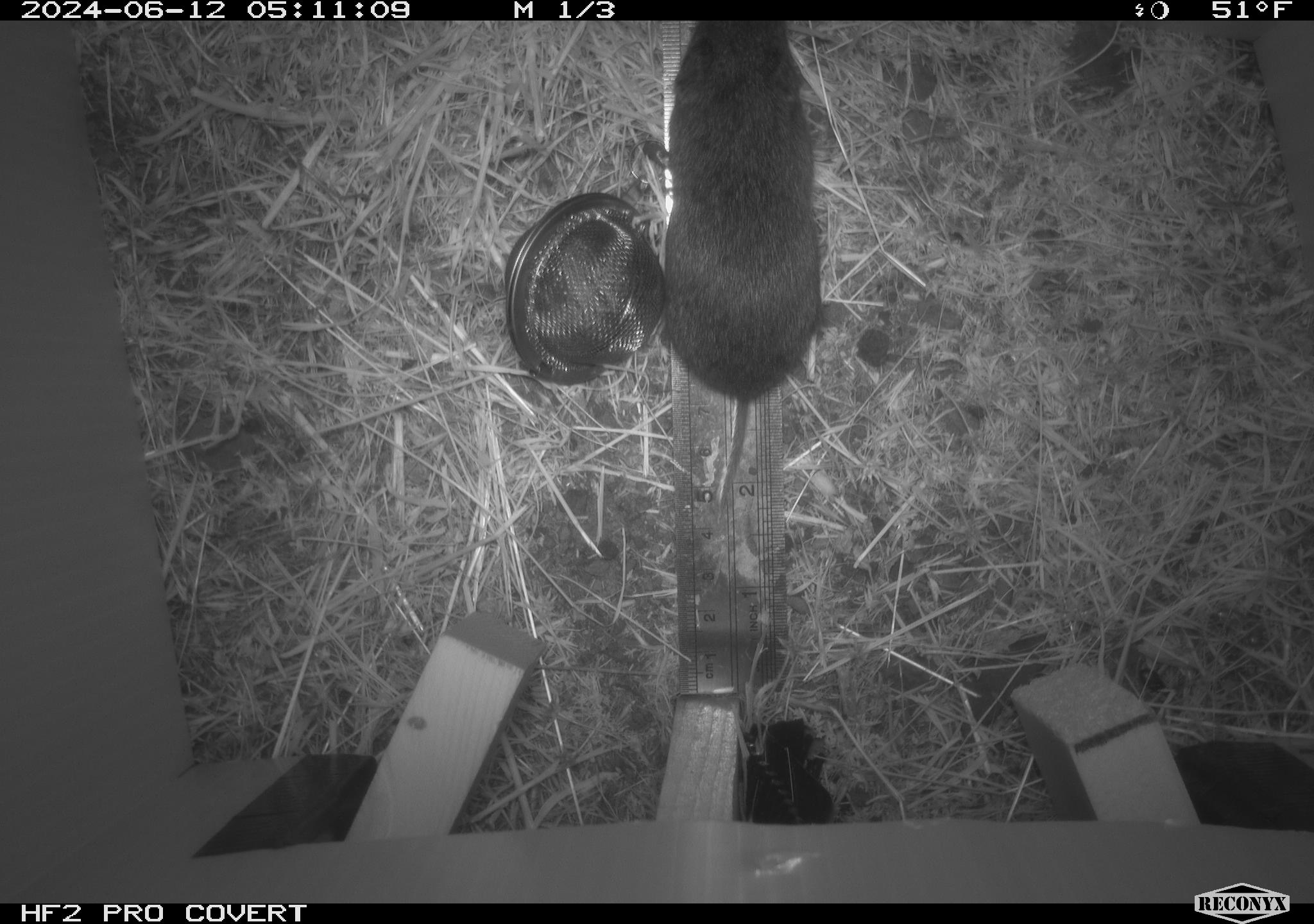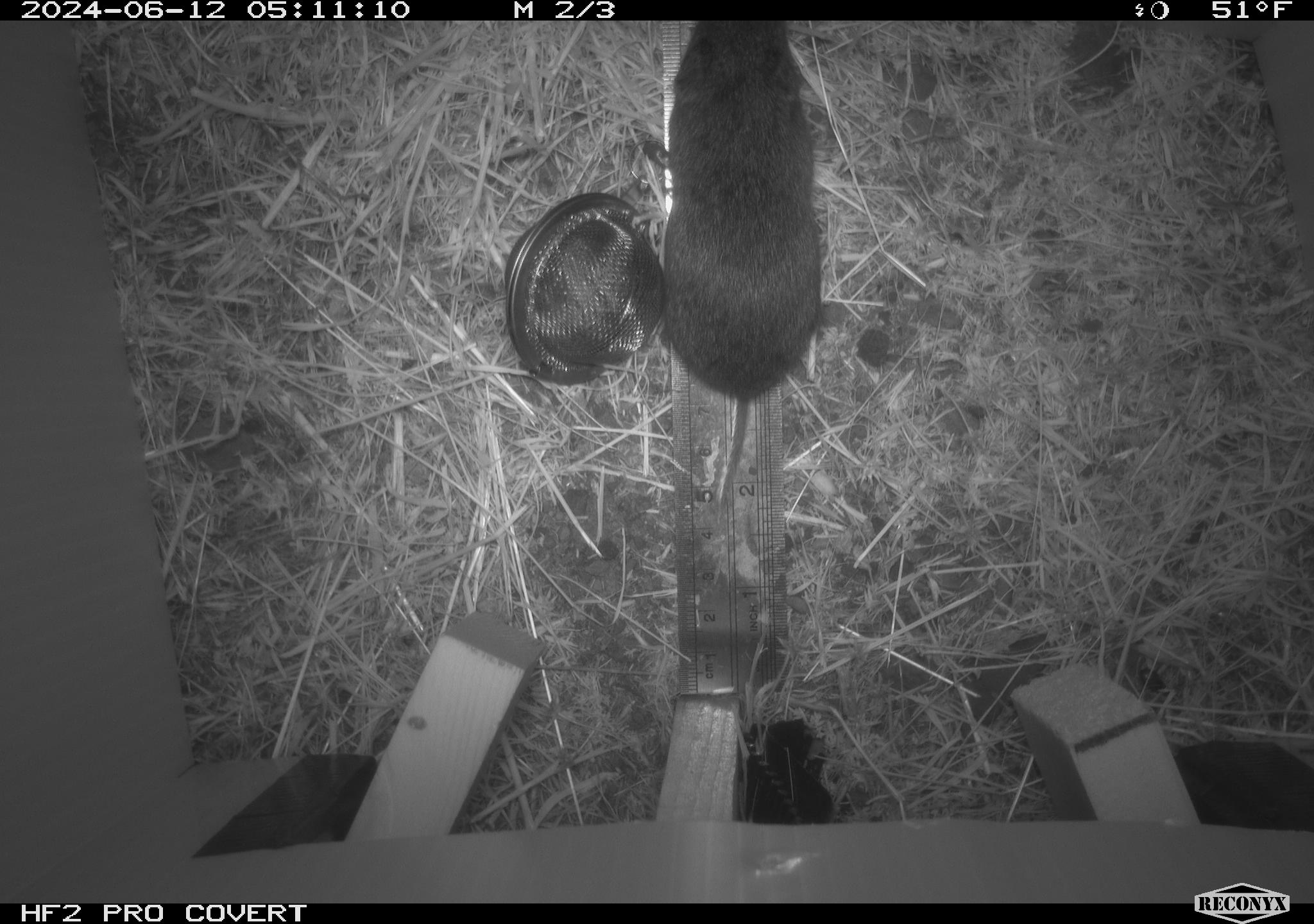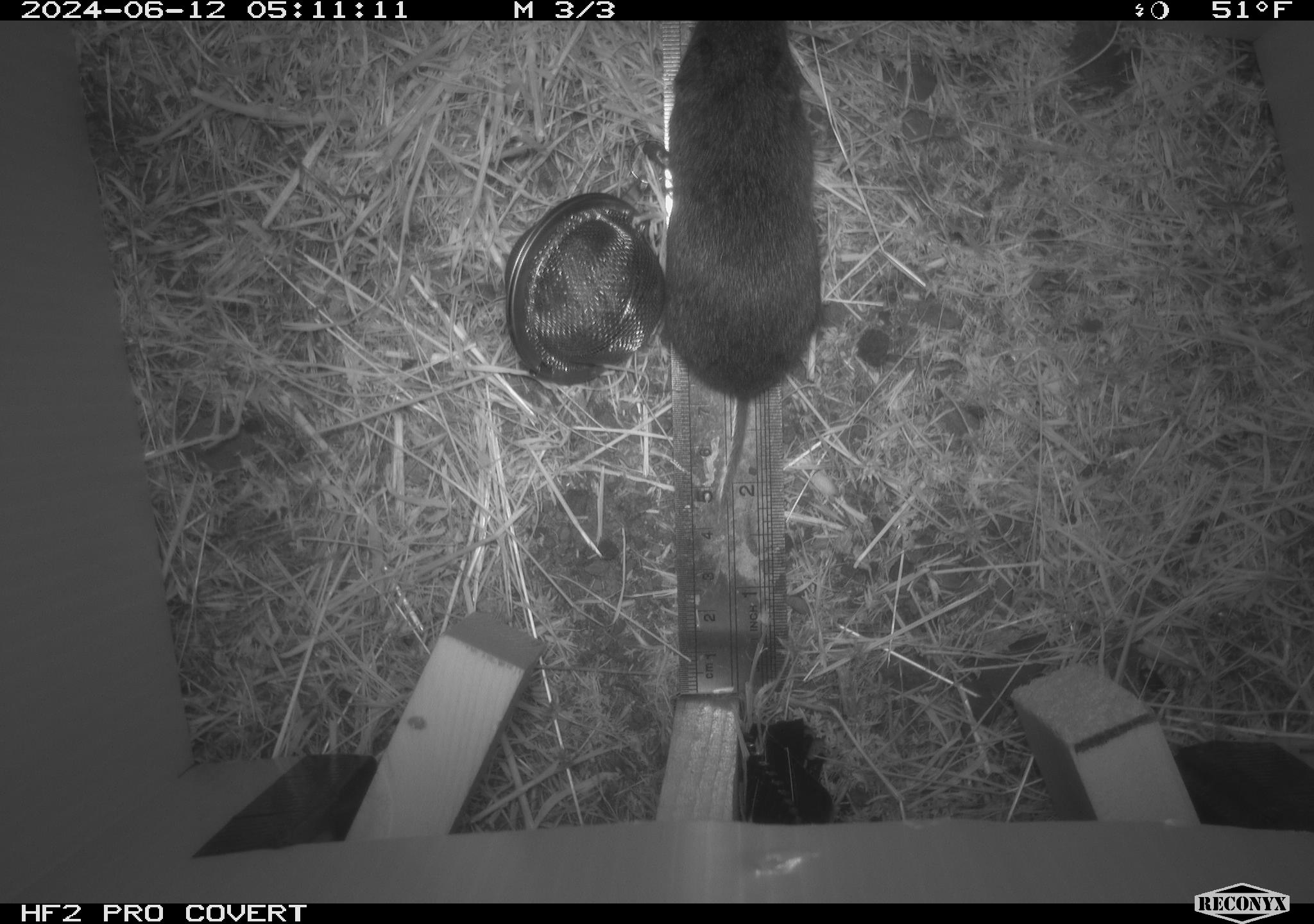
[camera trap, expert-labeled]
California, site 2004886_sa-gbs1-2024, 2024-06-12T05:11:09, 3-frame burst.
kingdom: Animalia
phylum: Chordata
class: Mammalia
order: Rodentia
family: Cricetidae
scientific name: Arvicolinae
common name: voles, lemmings, and muskrats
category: arvicolinae subfamily